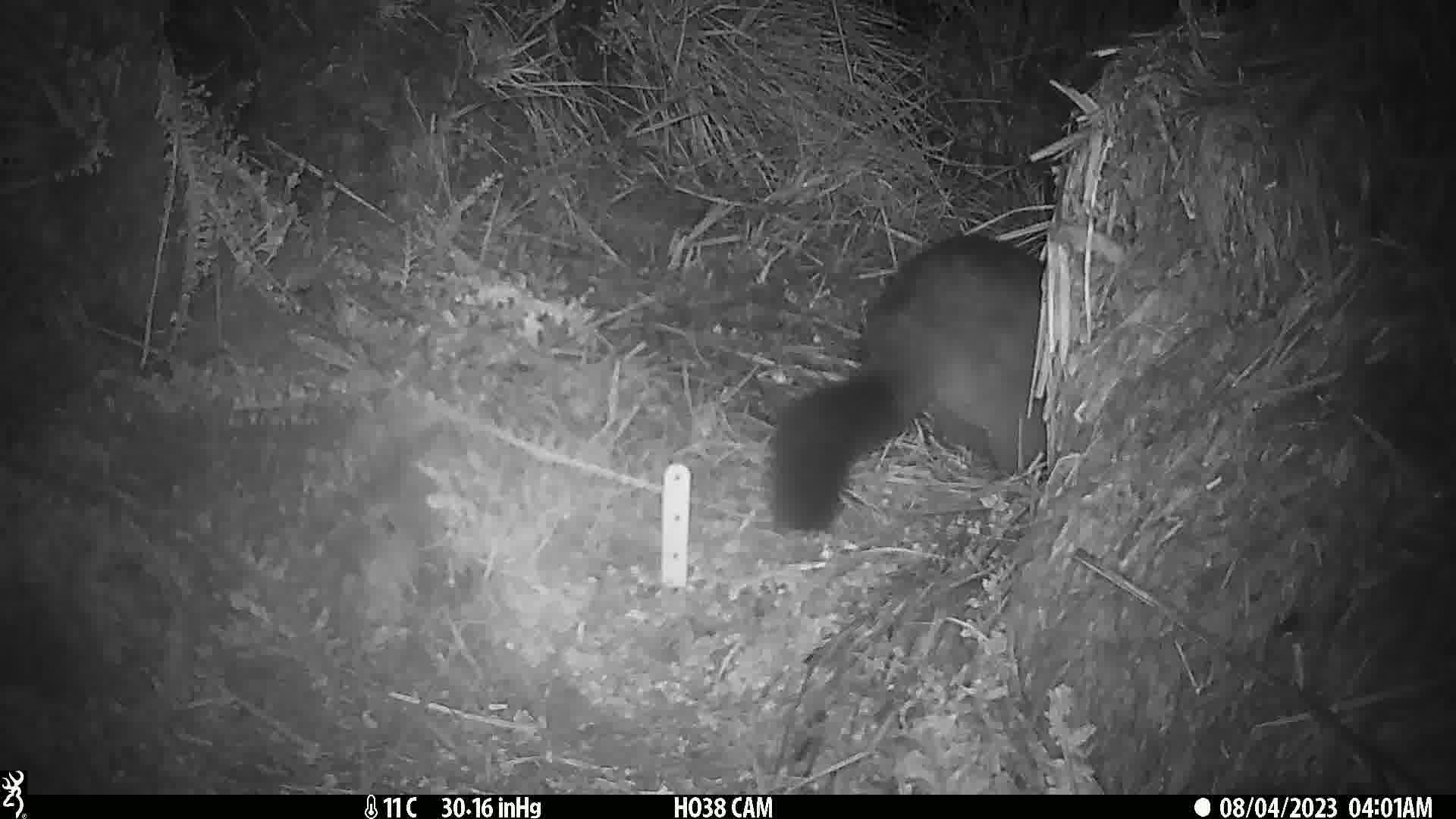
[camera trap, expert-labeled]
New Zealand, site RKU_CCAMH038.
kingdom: Animalia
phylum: Chordata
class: Mammalia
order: Diprotodontia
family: Phalangeridae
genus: Trichosurus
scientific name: Trichosurus vulpecula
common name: common brushtail possum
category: possum